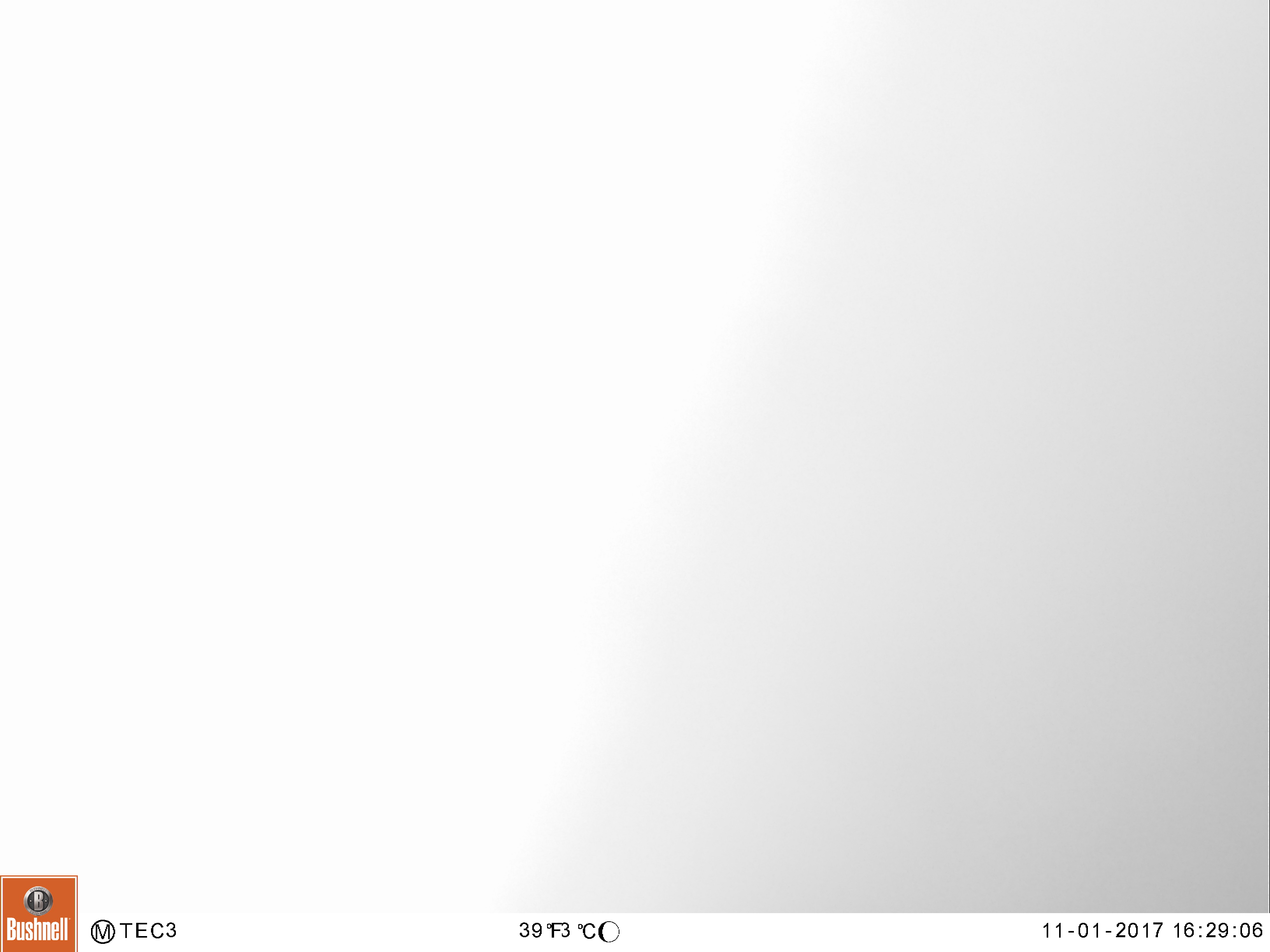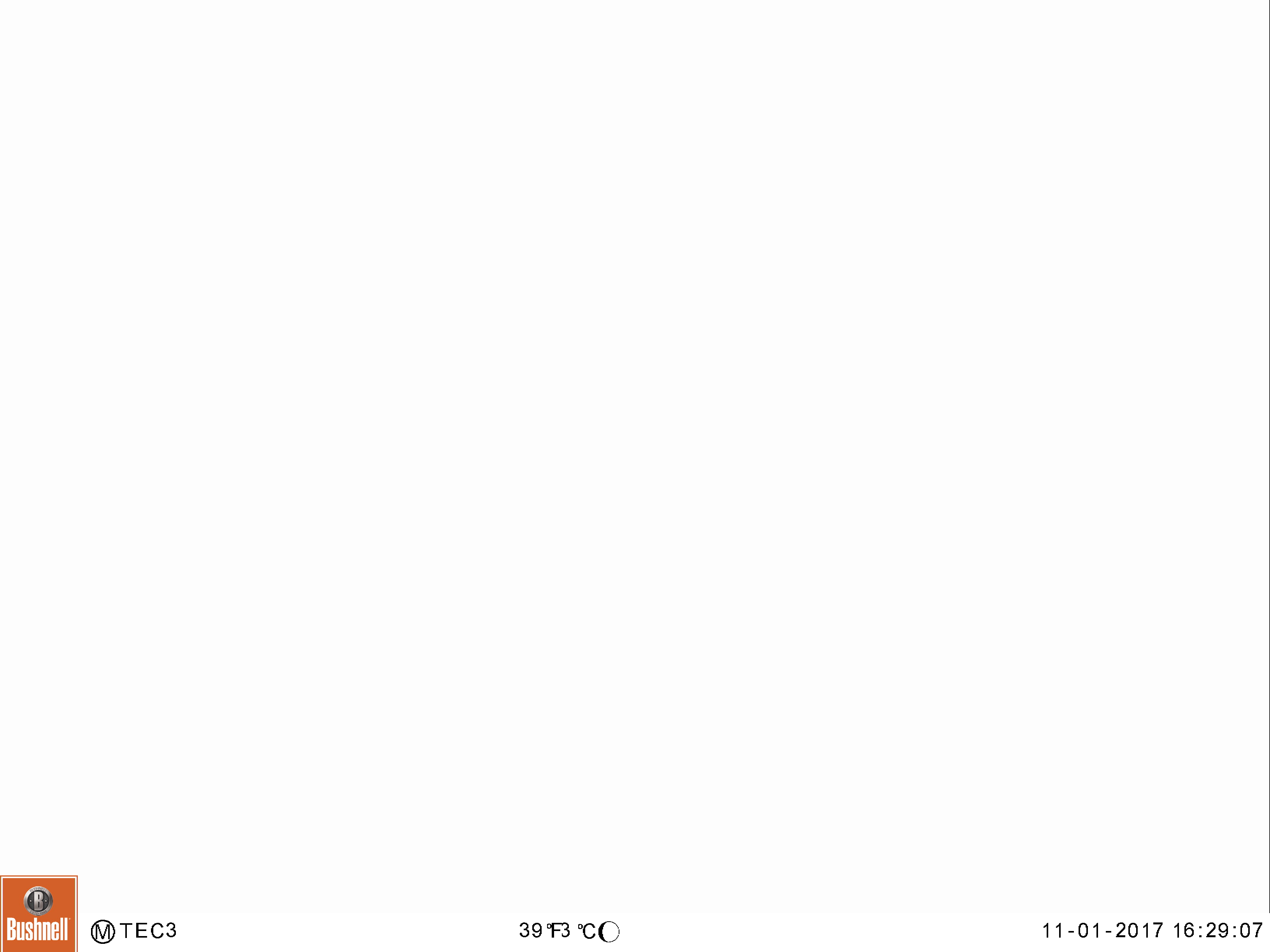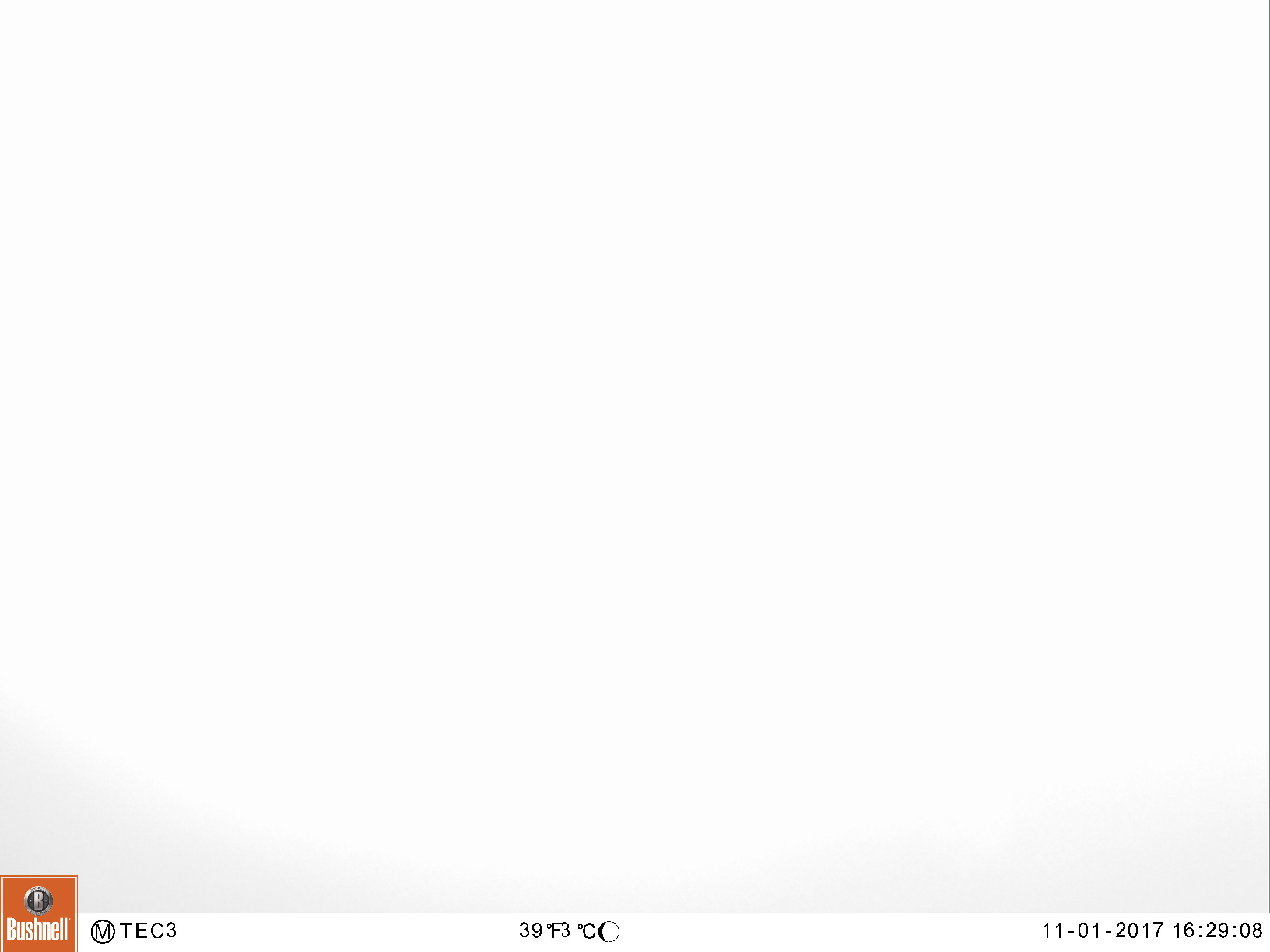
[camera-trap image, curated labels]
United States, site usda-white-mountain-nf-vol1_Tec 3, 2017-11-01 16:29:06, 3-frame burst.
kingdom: Animalia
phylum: Chordata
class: Mammalia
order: Carnivora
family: Ursidae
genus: Ursus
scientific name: Ursus americanus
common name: black bear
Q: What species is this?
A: Black bear (Ursus americanus).